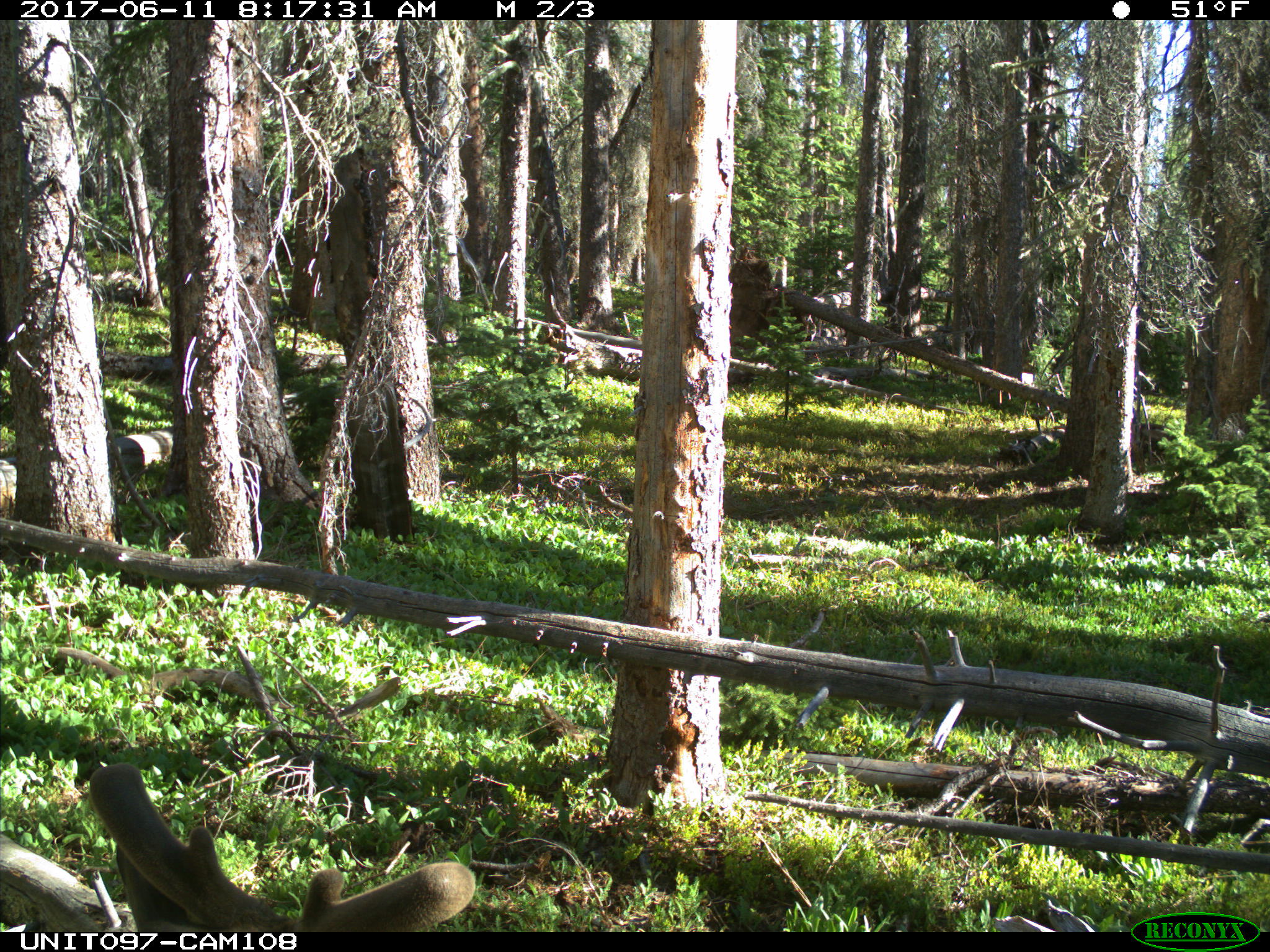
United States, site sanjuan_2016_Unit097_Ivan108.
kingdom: Animalia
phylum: Chordata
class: Mammalia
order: Artiodactyla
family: Cervidae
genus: Odocoileus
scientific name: Odocoileus hemionus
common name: mule deer